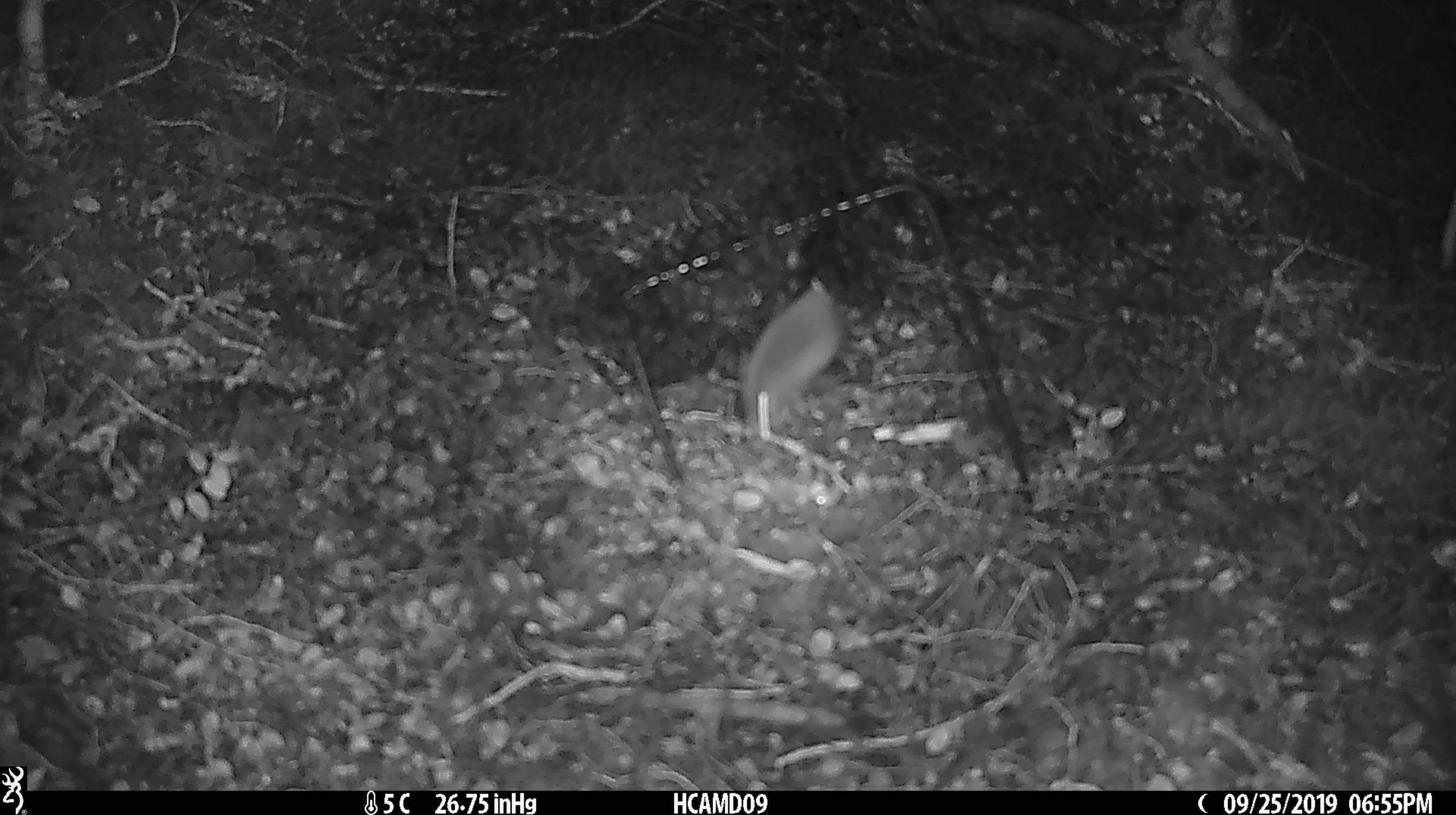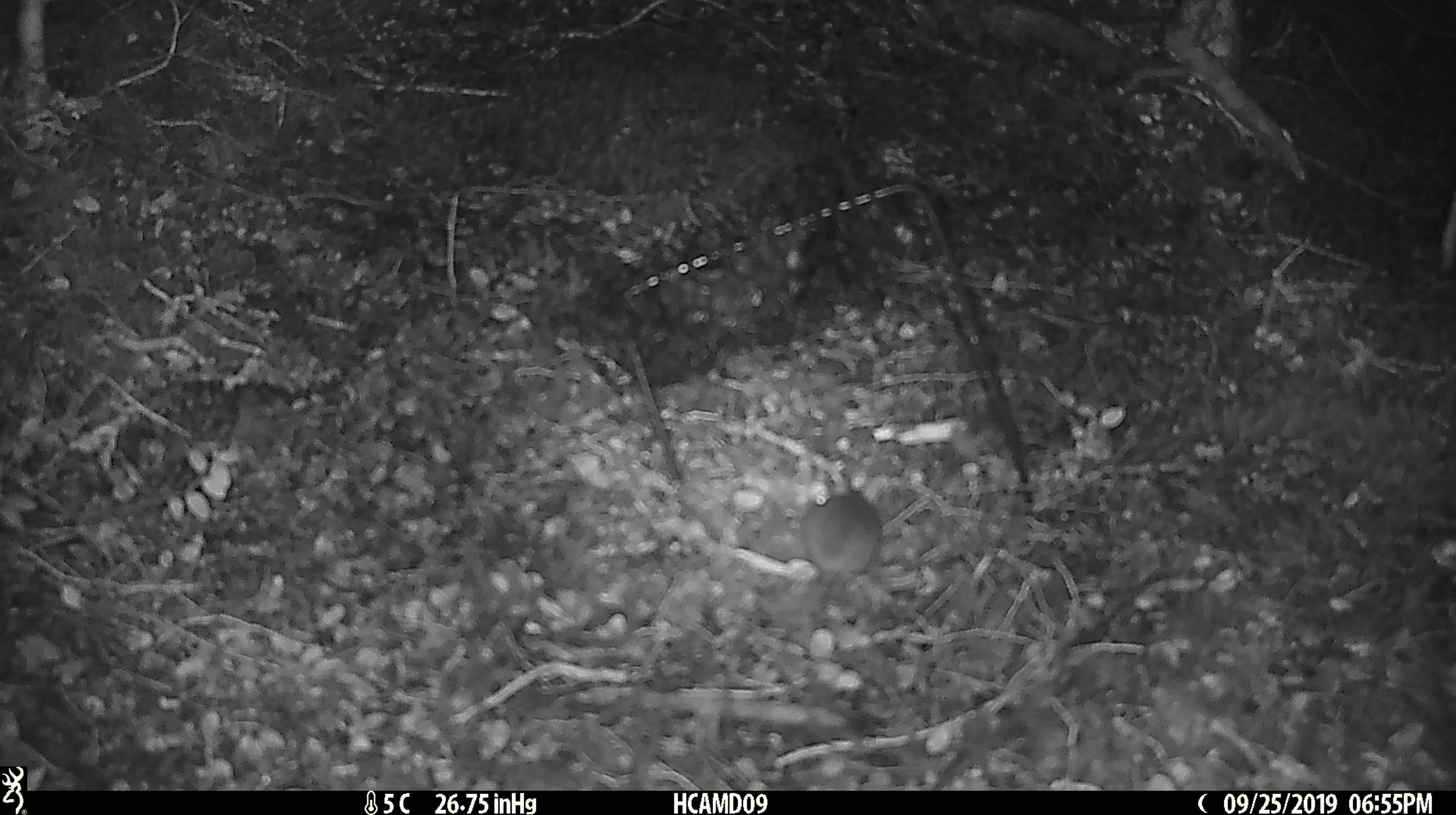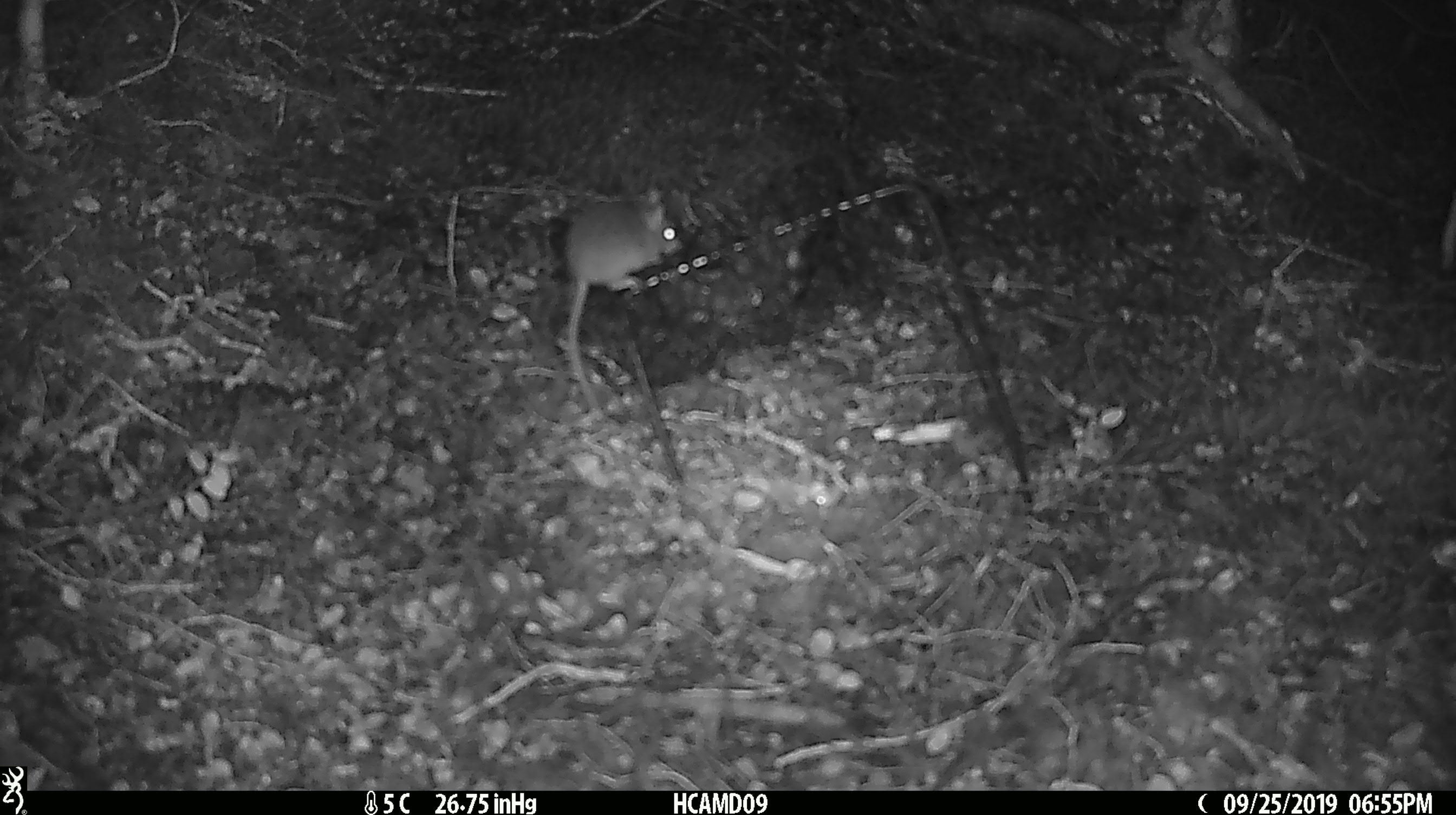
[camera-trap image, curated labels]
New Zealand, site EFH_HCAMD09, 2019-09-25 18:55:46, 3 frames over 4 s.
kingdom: Animalia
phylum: Chordata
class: Mammalia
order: Rodentia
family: Muridae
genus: Mus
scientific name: Mus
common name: mouse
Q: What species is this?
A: Mouse (Mus).